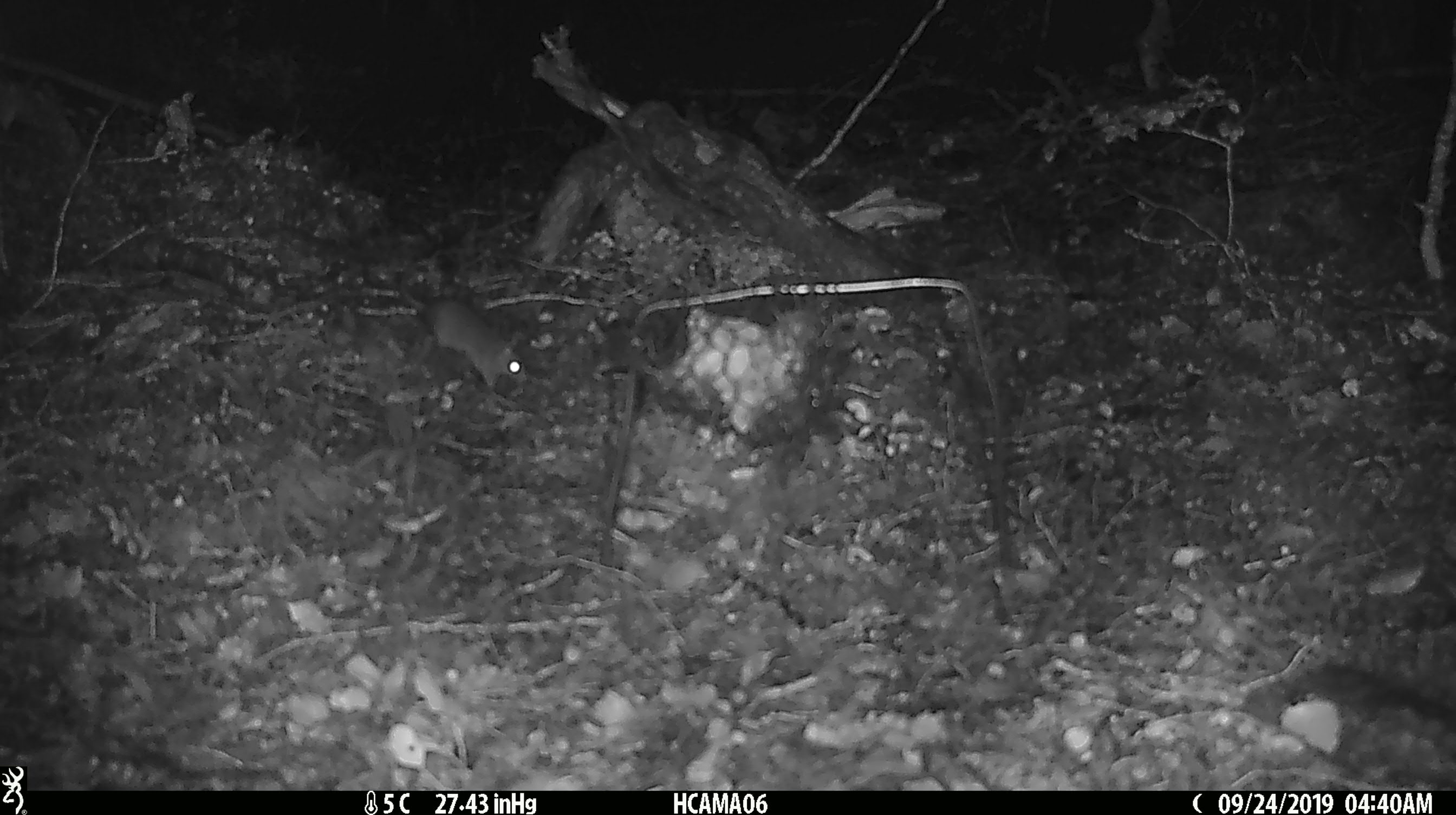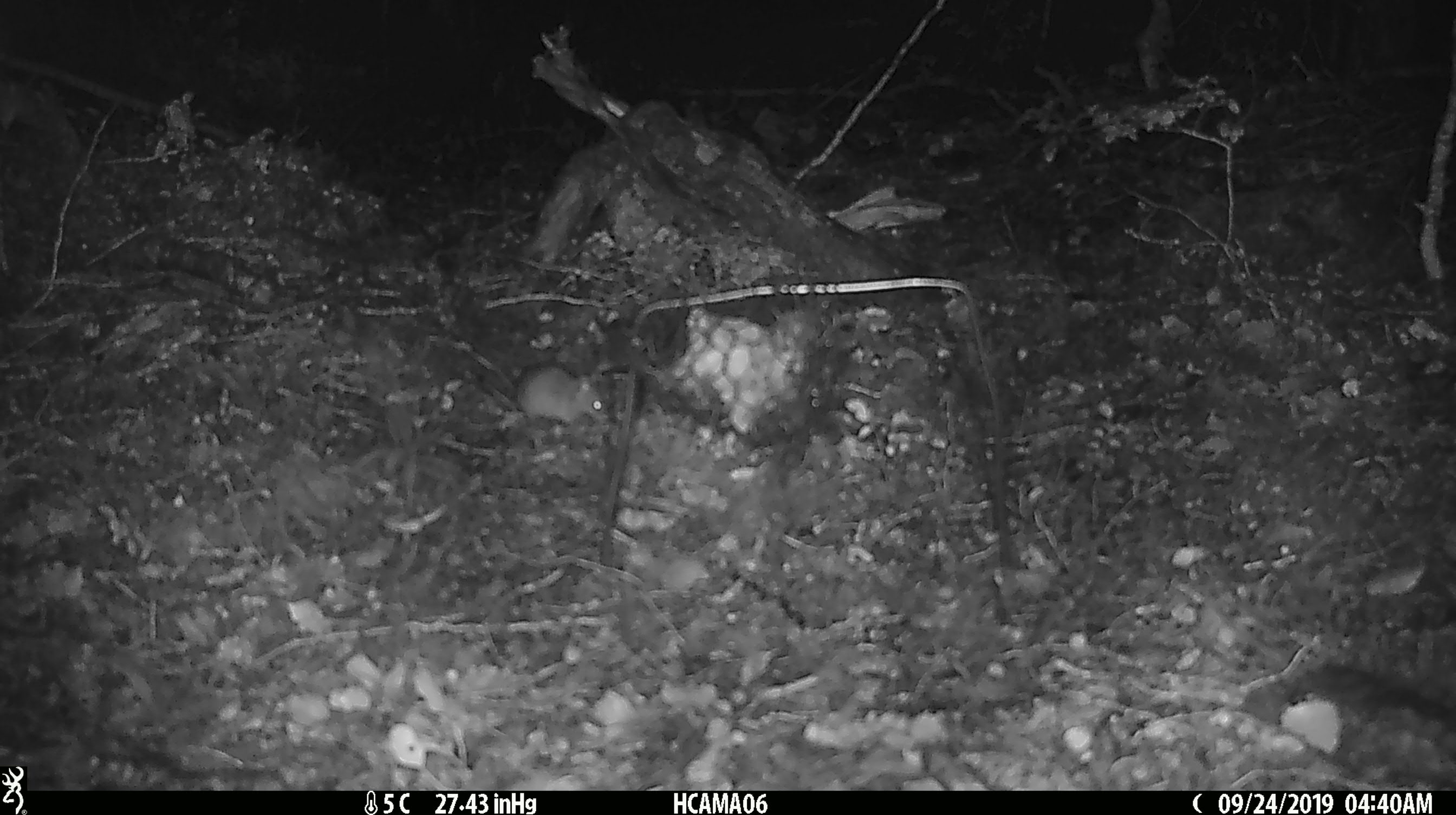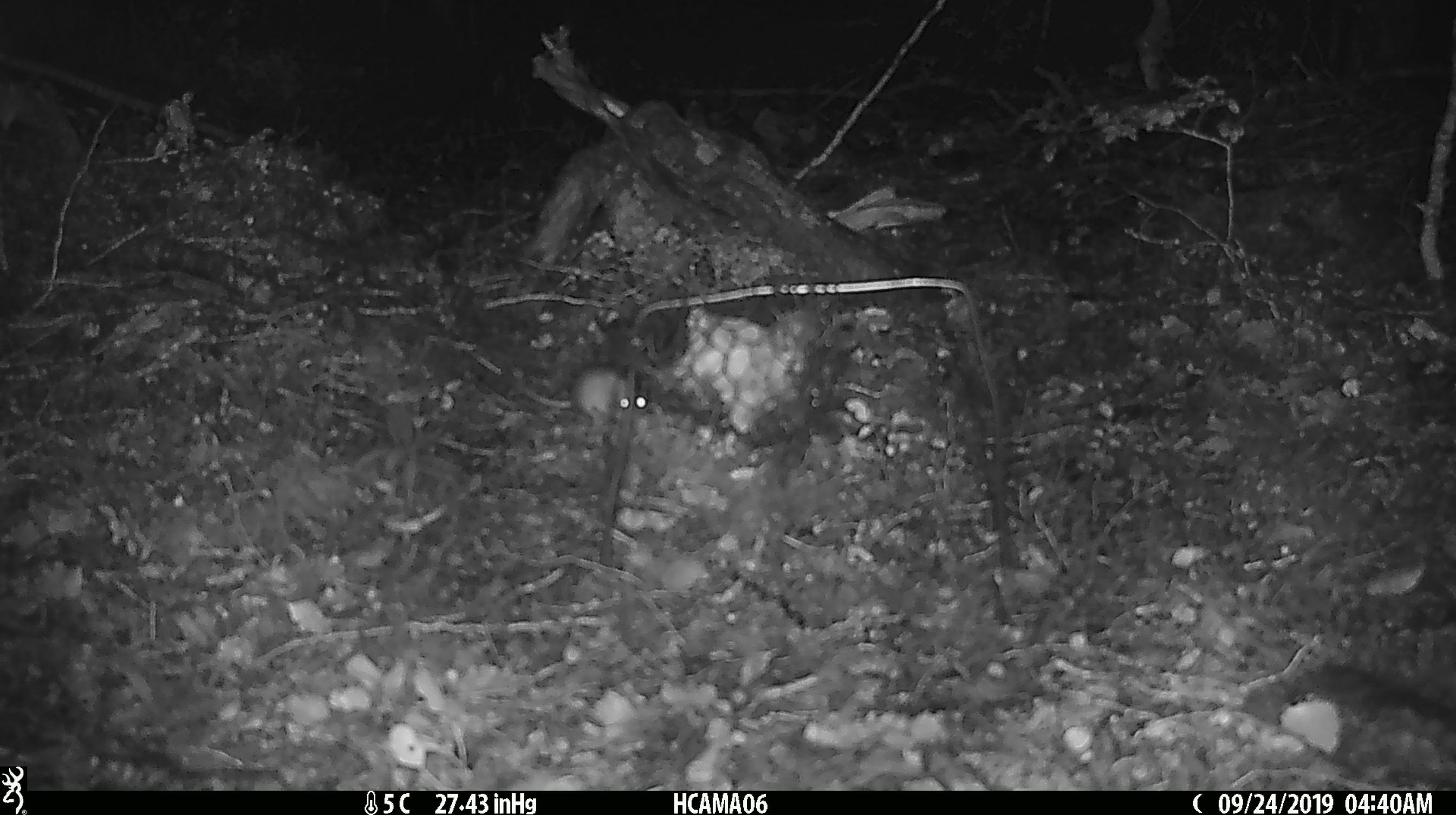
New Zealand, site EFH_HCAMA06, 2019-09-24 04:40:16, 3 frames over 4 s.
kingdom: Animalia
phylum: Chordata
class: Mammalia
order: Rodentia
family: Muridae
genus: Mus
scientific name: Mus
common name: mouse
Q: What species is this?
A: Mouse (Mus).